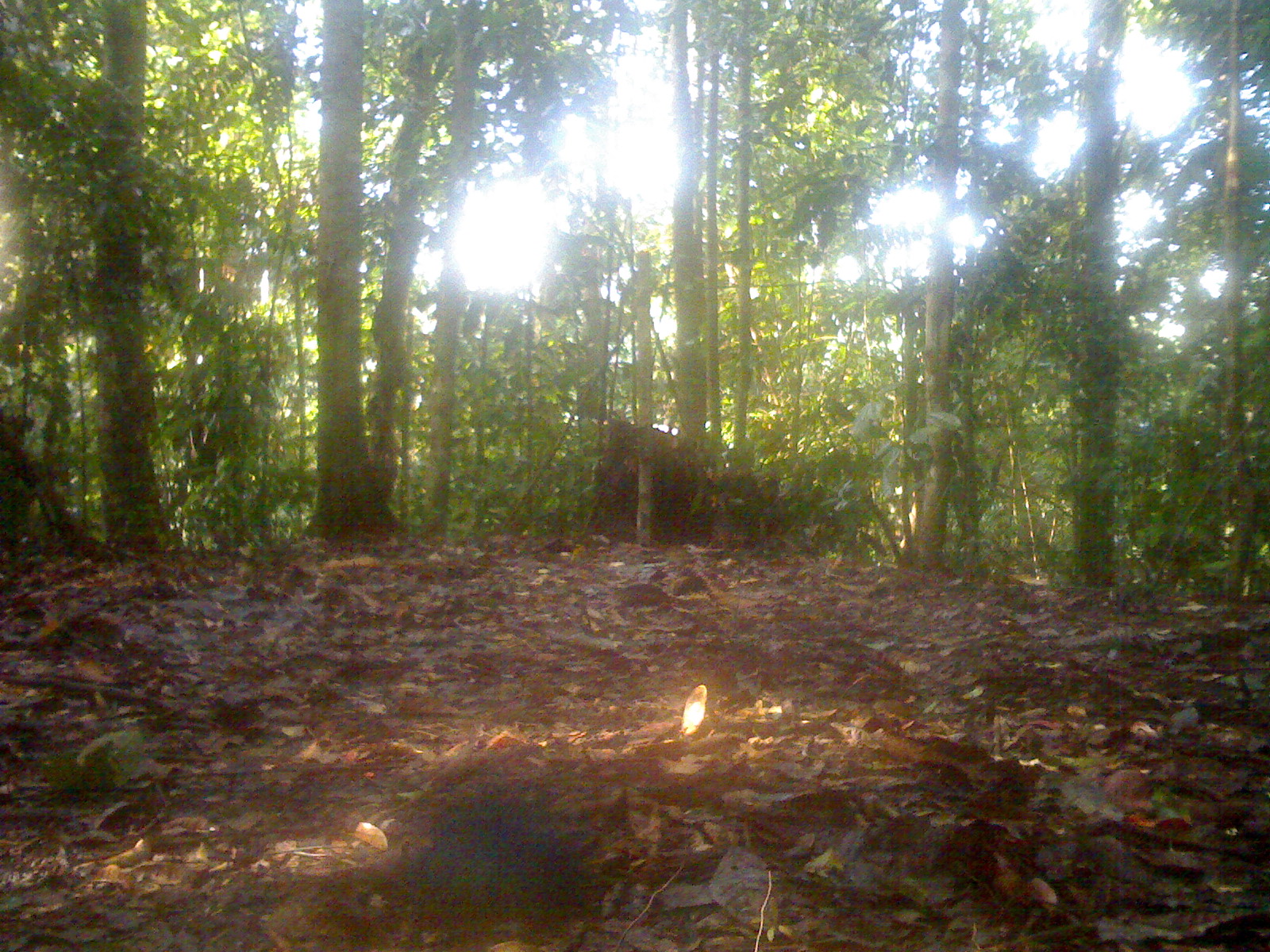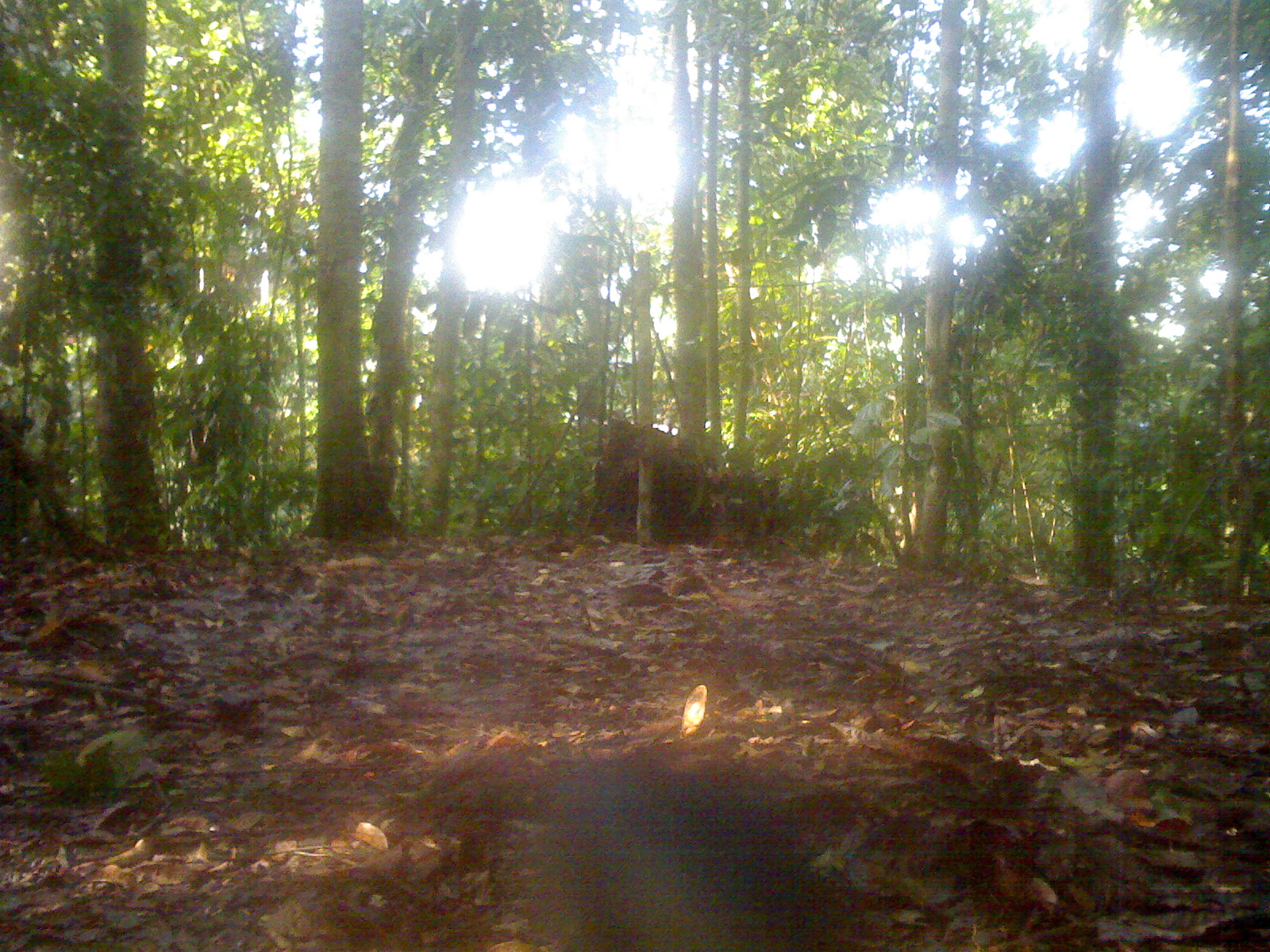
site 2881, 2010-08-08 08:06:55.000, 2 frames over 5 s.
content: unidentified animal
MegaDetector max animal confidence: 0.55